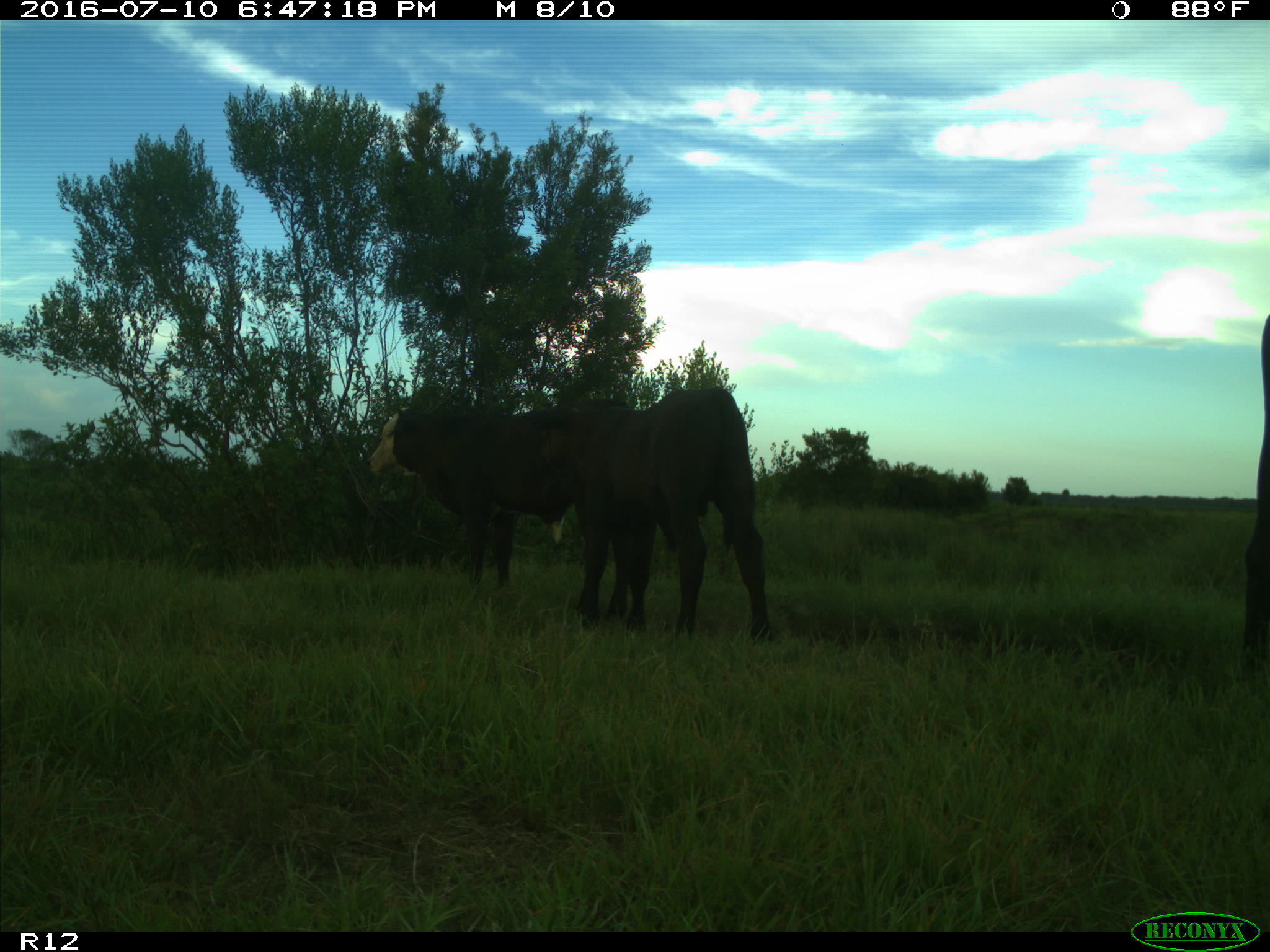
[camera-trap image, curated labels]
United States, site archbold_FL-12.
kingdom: Animalia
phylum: Chordata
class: Mammalia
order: Artiodactyla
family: Bovidae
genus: Bos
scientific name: Bos taurus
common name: domestic cow